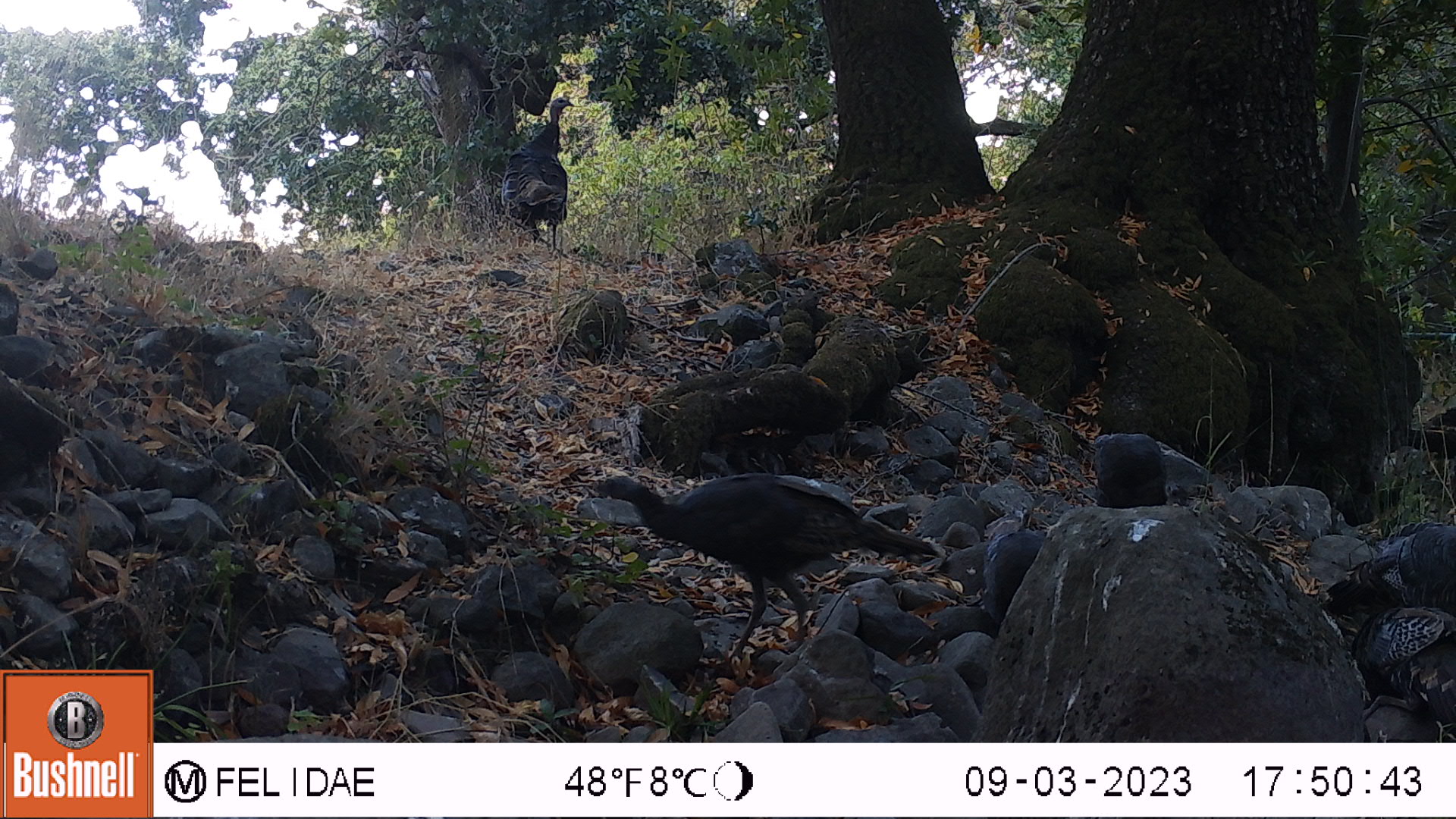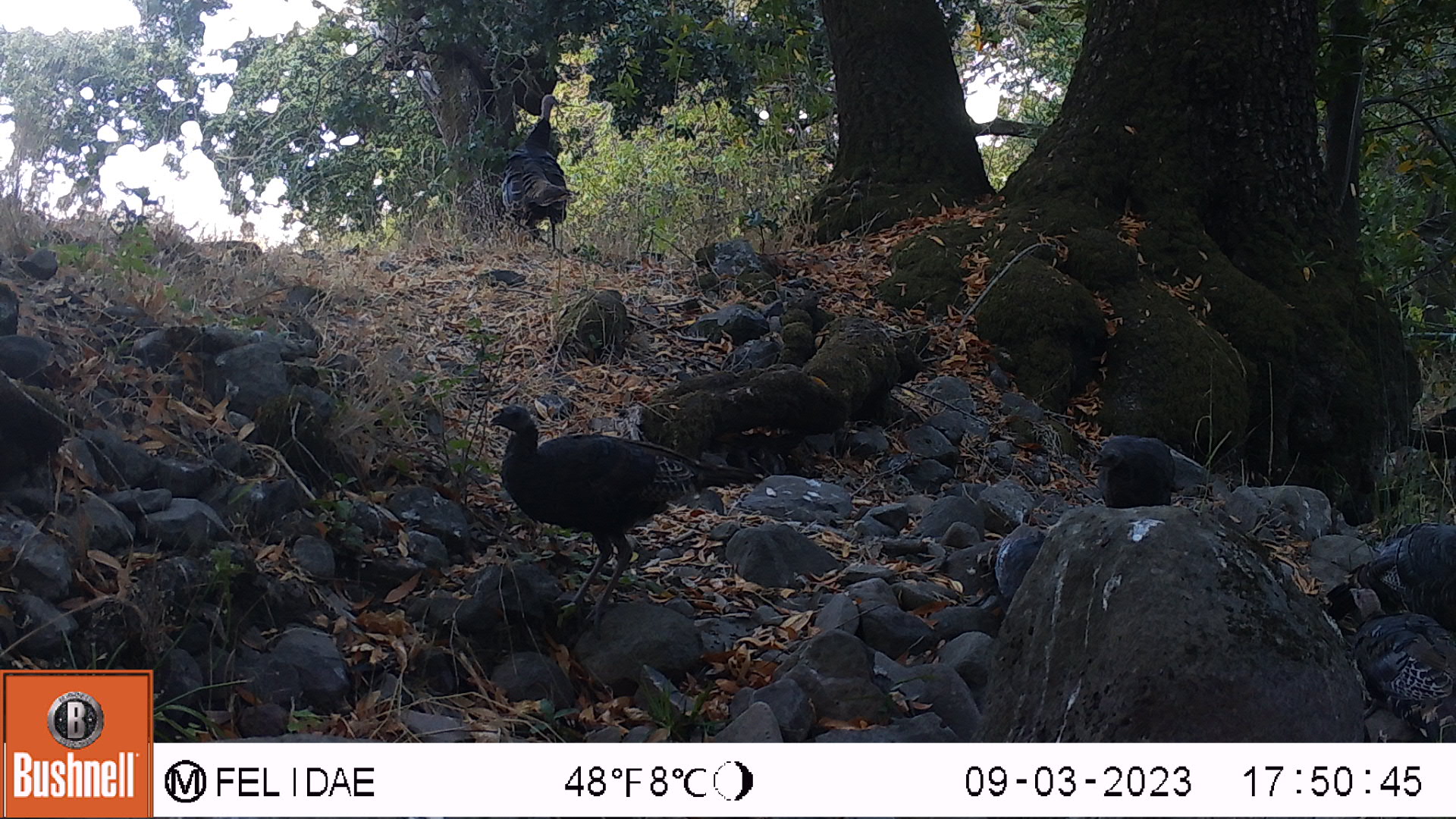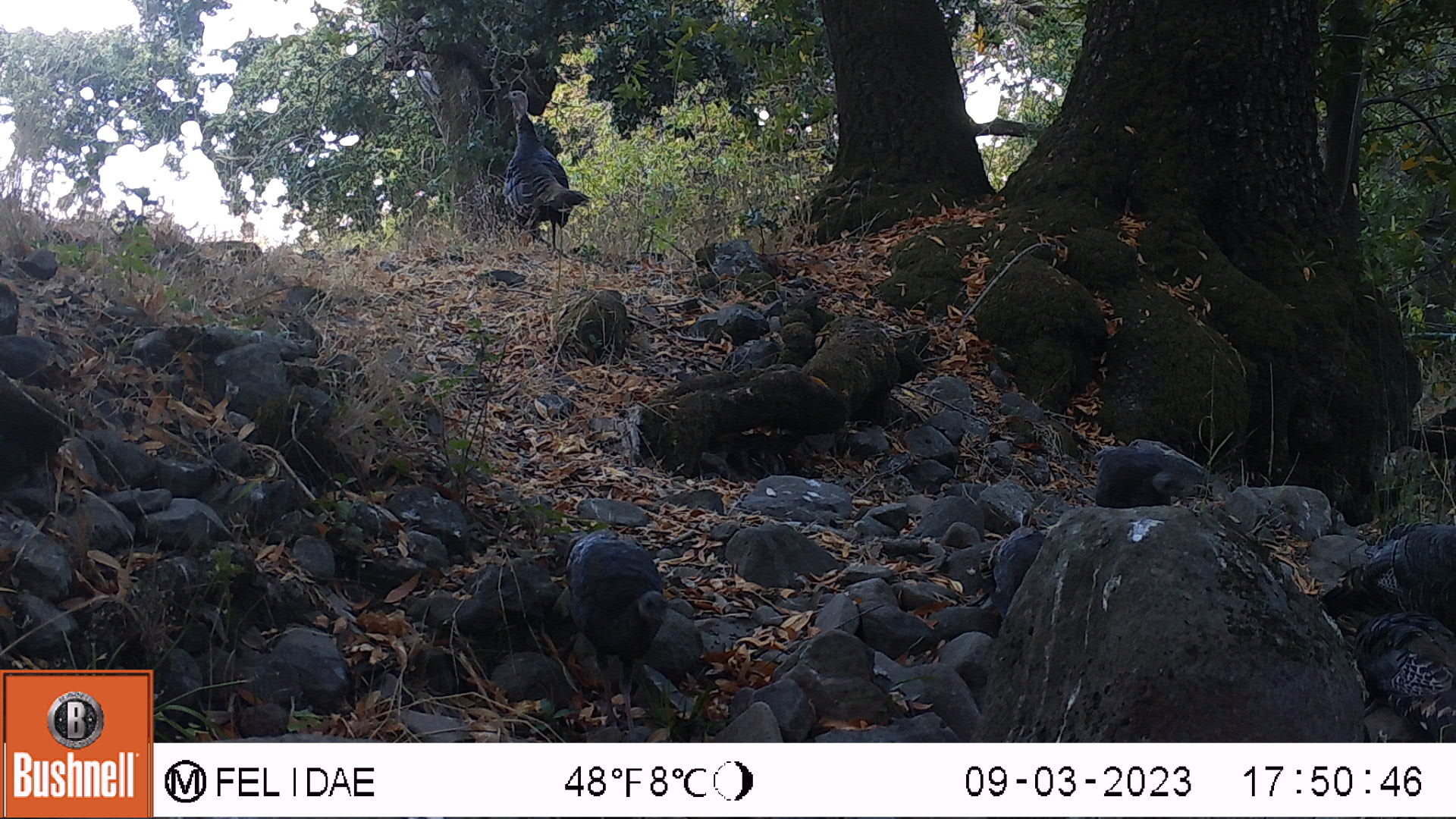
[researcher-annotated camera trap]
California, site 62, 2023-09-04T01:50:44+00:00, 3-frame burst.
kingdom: Animalia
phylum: Chordata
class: Aves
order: Galliformes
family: Phasianidae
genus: Meleagris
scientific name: Meleagris gallopavo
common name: turkey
Turkey (Meleagris gallopavo).